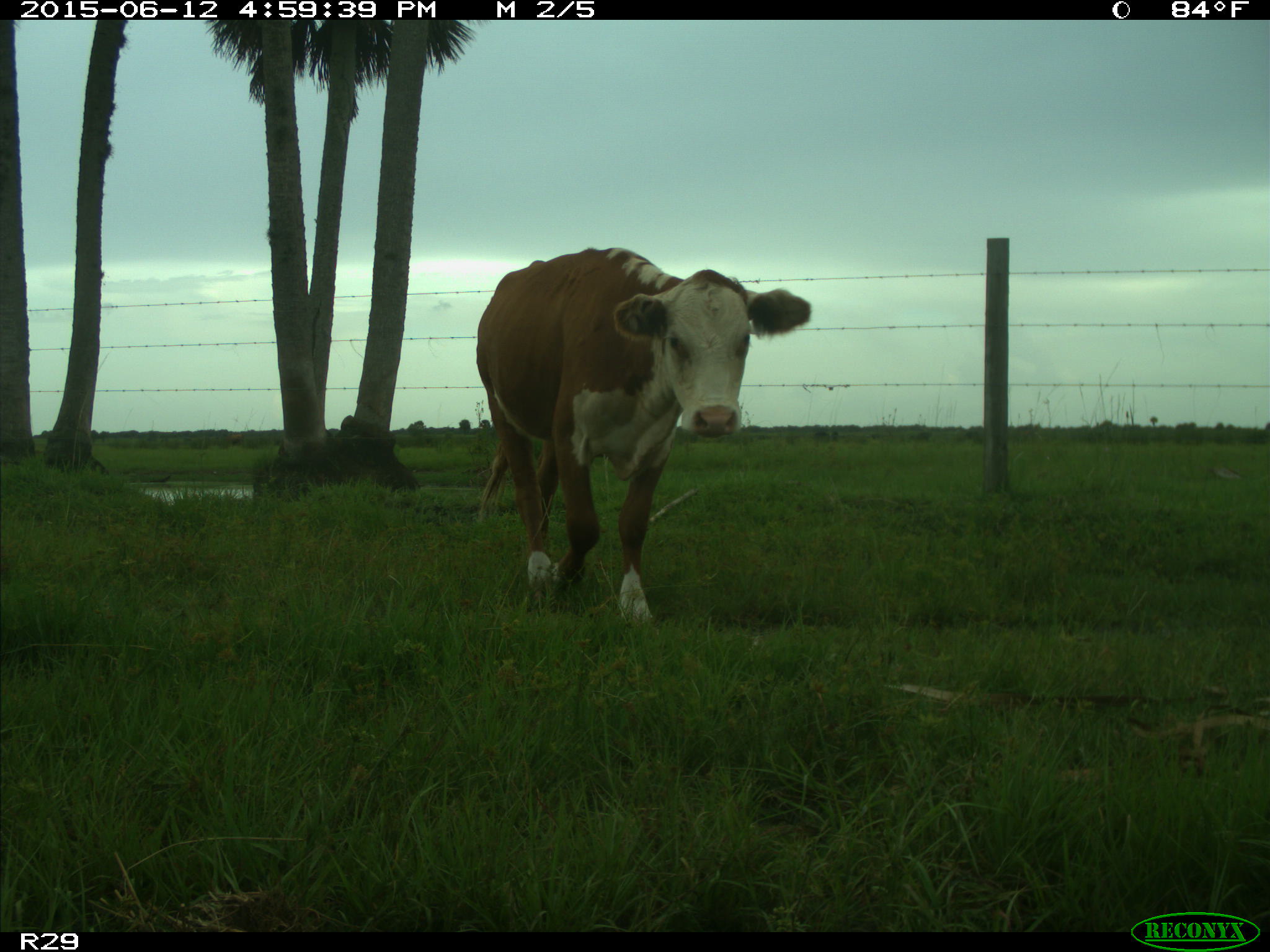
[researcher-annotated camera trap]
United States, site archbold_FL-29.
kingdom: Animalia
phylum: Chordata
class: Mammalia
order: Artiodactyla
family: Bovidae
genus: Bos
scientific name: Bos taurus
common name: domestic cow